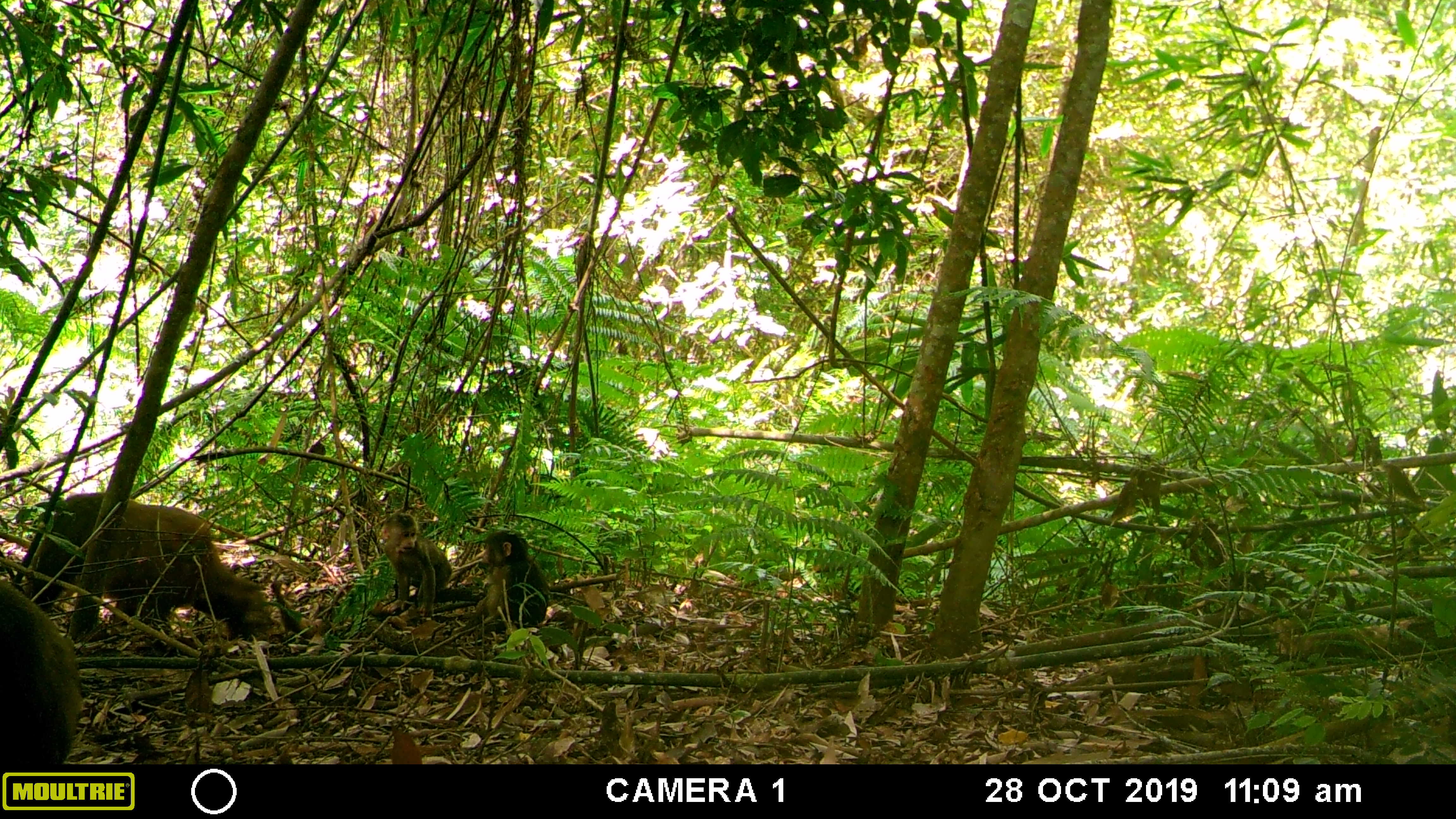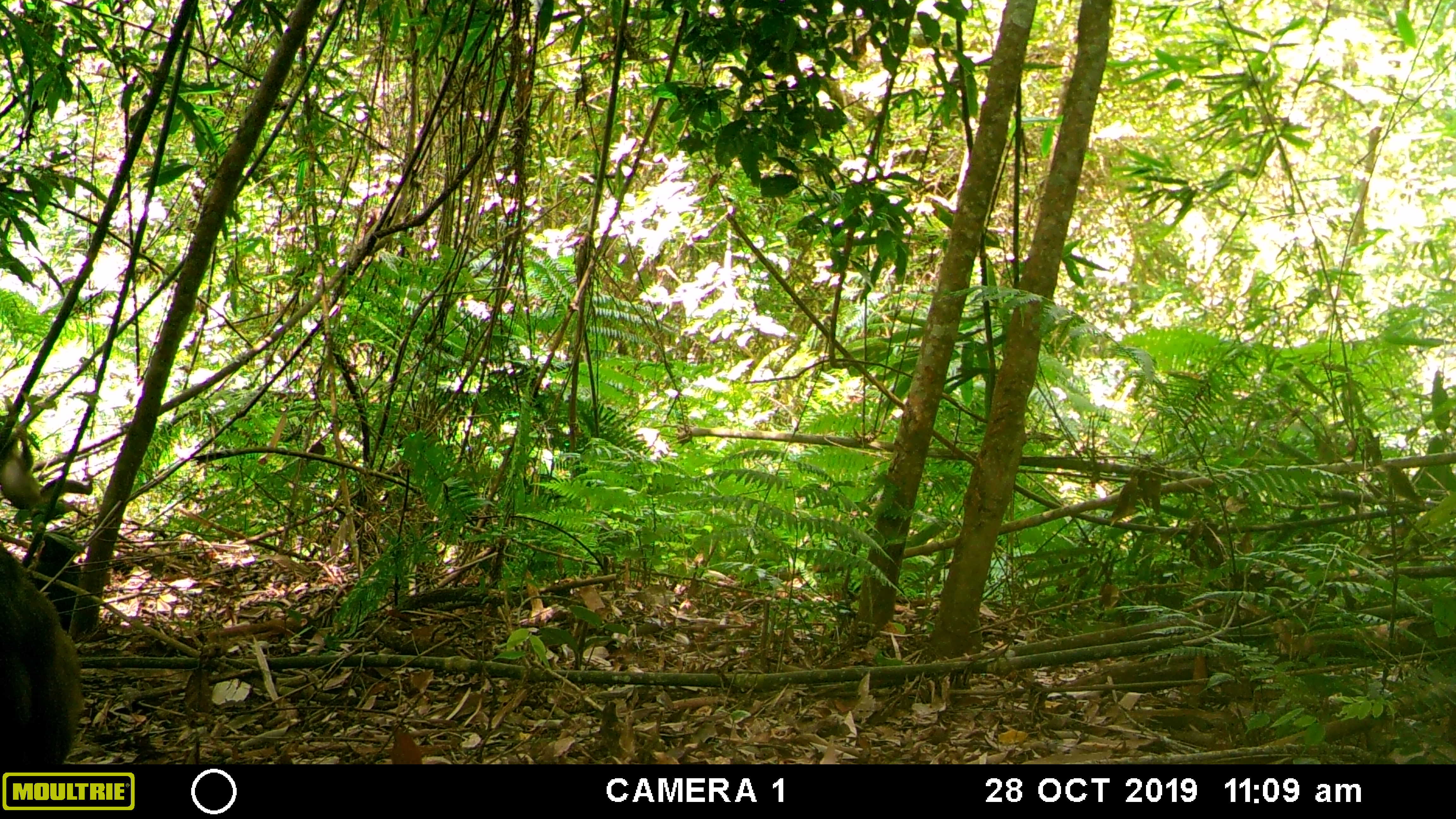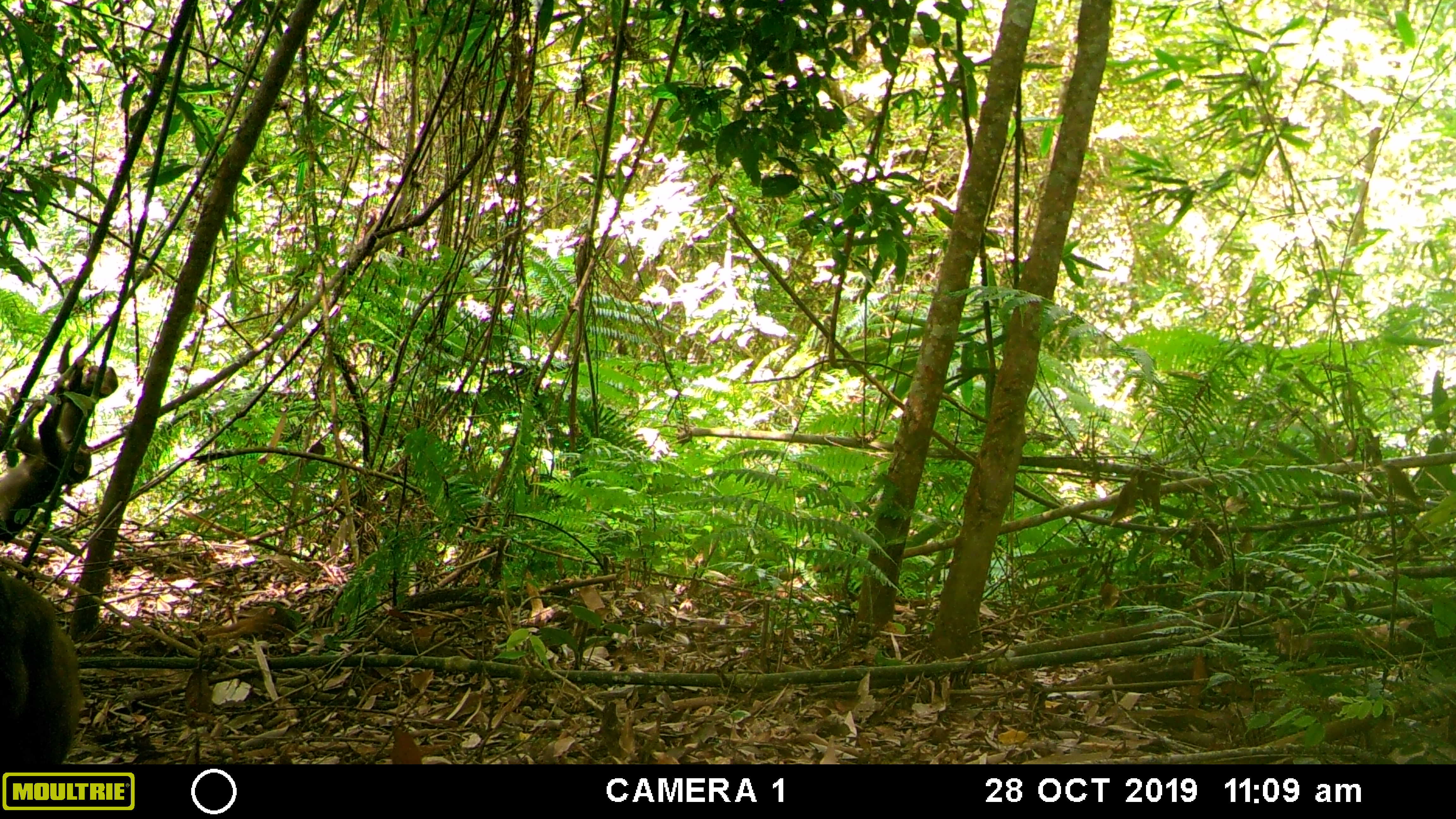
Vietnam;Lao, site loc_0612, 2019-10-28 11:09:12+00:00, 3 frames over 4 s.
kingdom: Animalia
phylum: Chordata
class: Mammalia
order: Primates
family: Cercopithecidae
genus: Macaca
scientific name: Macaca arctoides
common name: stump-tailed macaque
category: stump tailed macaque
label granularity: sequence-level